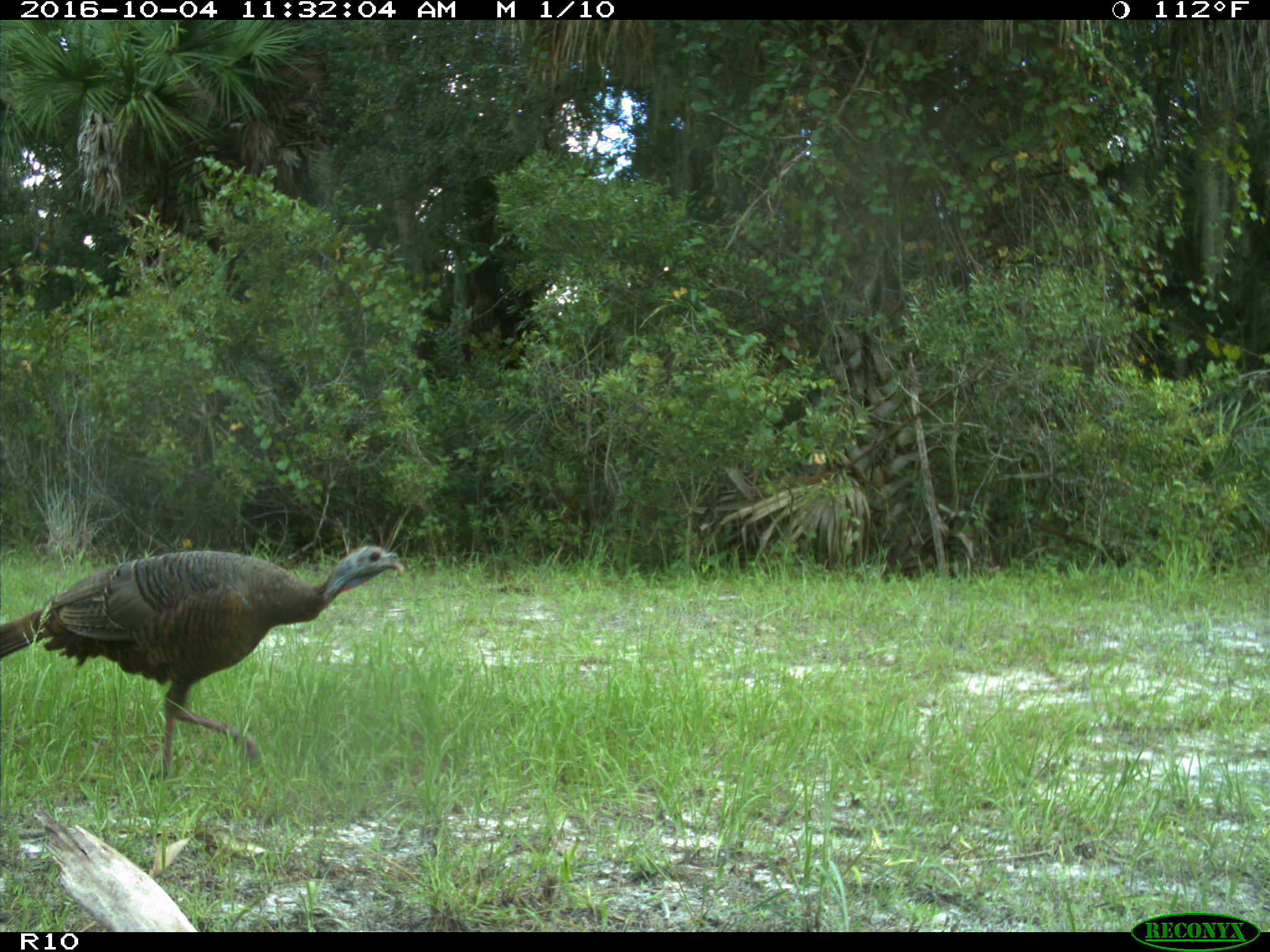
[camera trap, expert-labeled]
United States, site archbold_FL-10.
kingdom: Animalia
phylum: Chordata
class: Aves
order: Galliformes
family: Phasianidae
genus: Meleagris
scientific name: Meleagris gallopavo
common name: wild turkey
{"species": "Meleagris gallopavo (wild turkey)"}